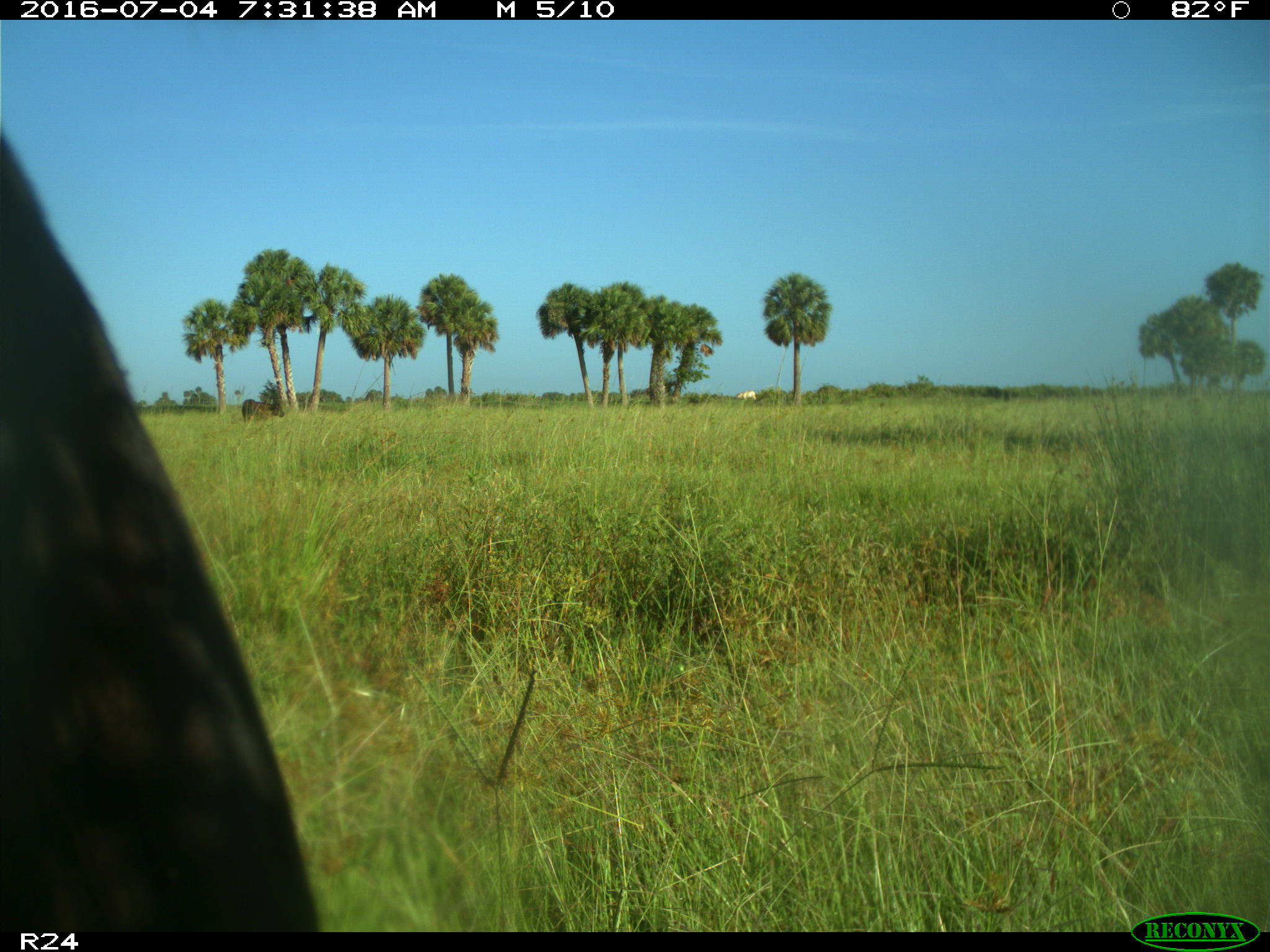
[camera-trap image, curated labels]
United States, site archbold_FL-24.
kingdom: Animalia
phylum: Chordata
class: Mammalia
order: Artiodactyla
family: Bovidae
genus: Bos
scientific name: Bos taurus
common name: domestic cow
Bos taurus (domestic cow).